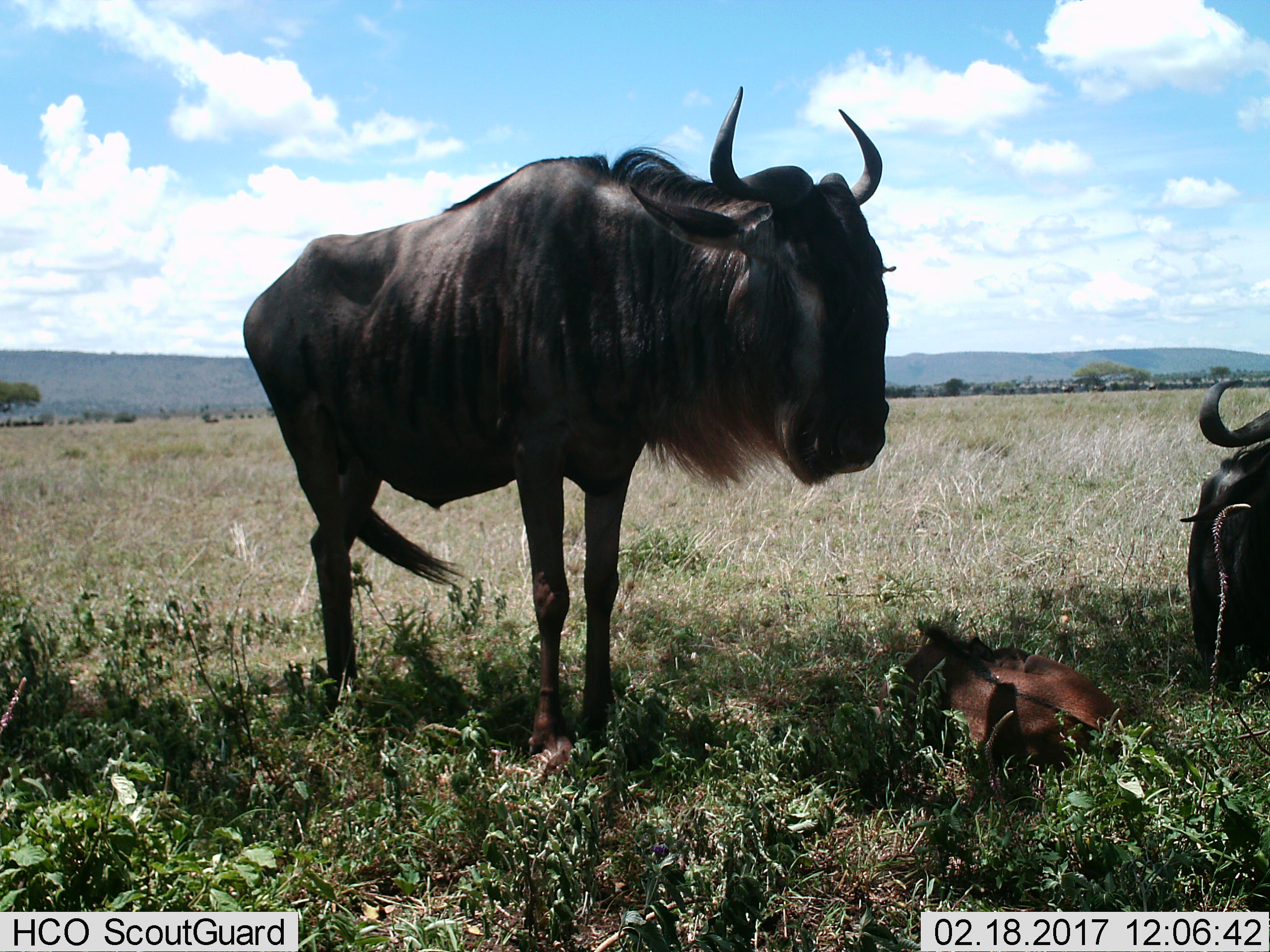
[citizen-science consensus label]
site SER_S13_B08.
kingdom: Animalia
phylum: Chordata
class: Mammalia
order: Artiodactyla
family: Bovidae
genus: Connochaetes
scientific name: Connochaetes taurinus taurinus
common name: blue wildebeest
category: wildebeestblue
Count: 3.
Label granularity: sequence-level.